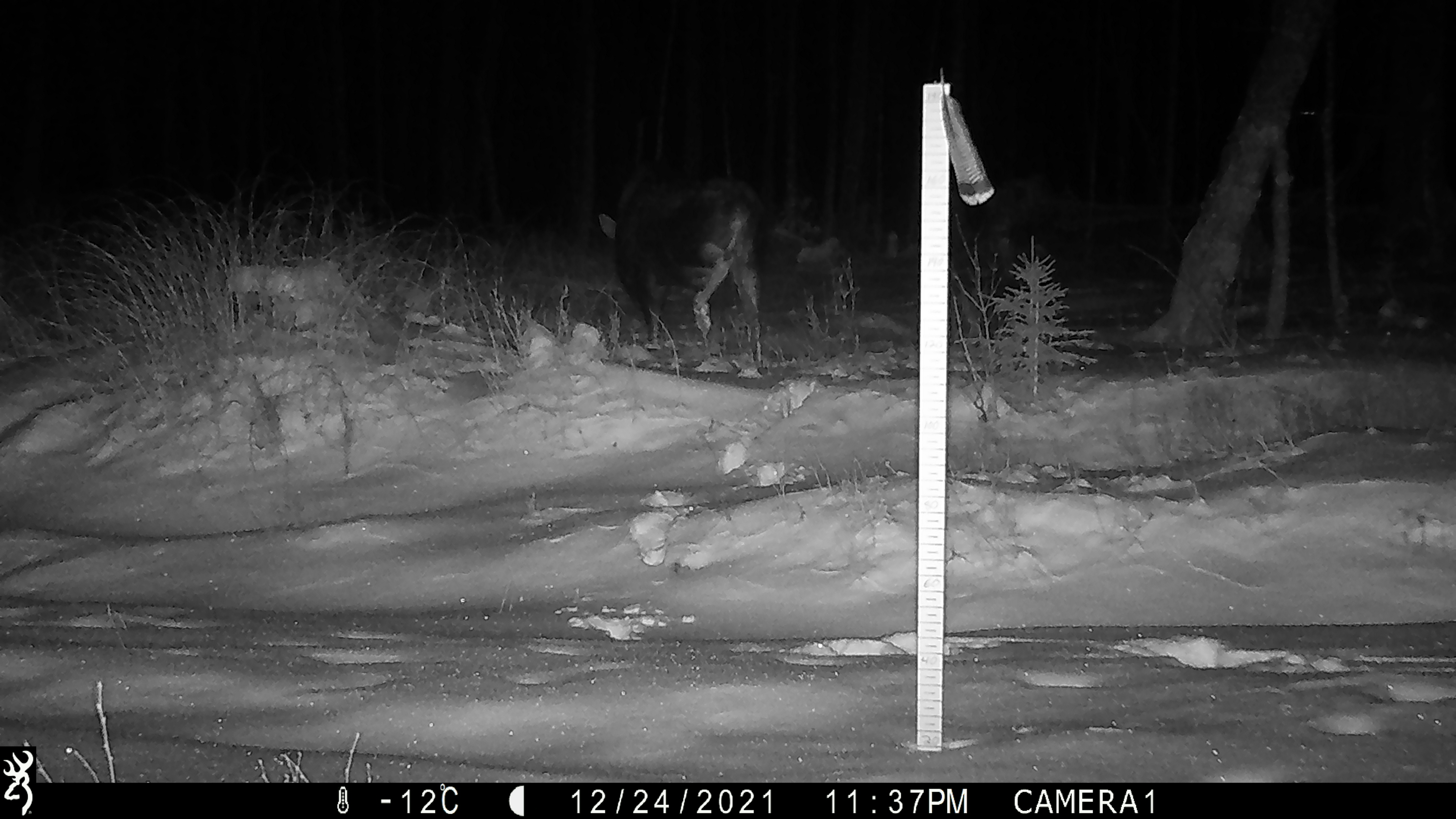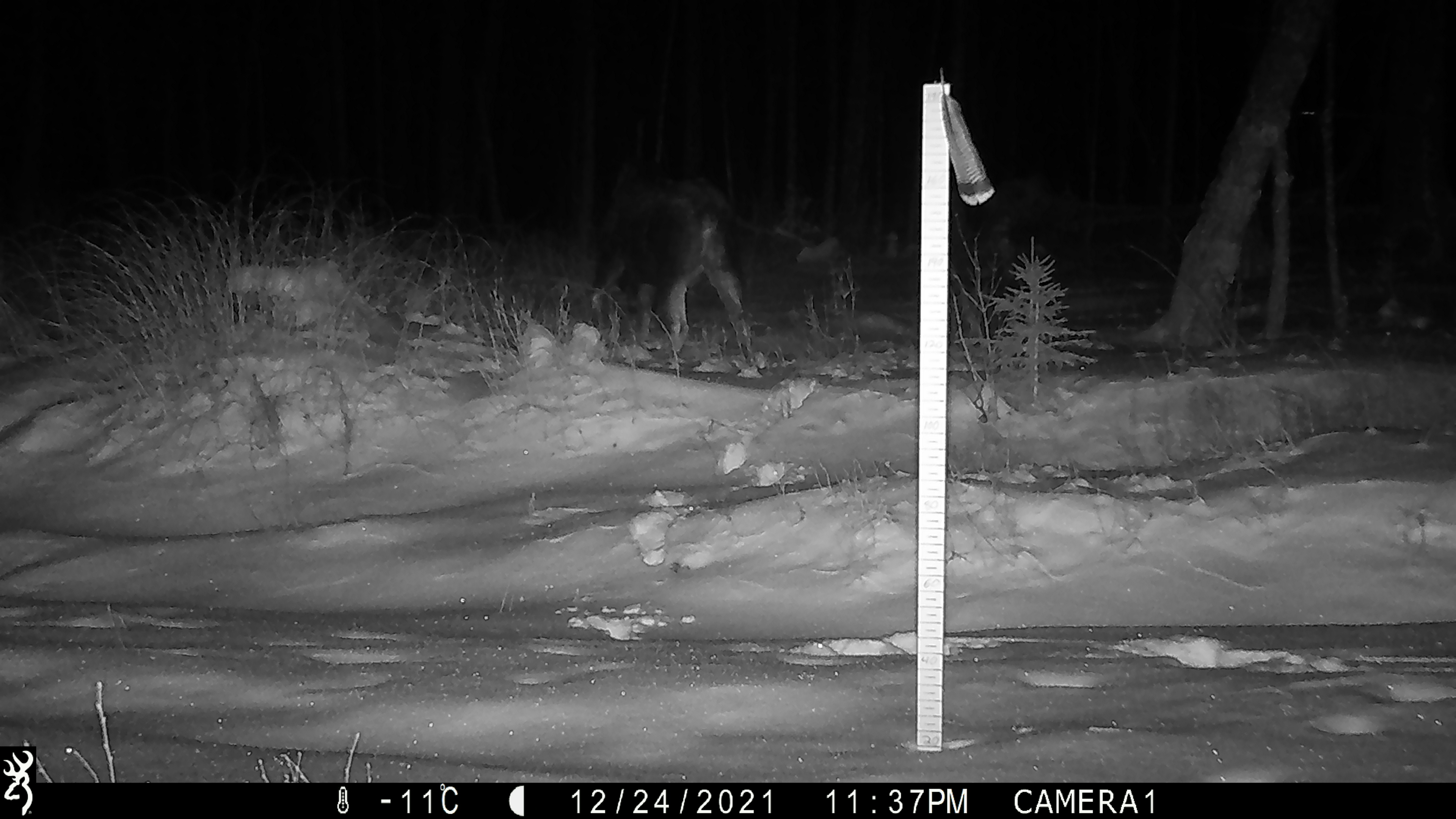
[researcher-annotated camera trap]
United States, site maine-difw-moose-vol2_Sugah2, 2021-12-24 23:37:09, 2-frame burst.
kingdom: Animalia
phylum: Chordata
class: Mammalia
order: Artiodactyla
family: Cervidae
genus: Alces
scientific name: Alces alces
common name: moose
Moose (Alces alces).